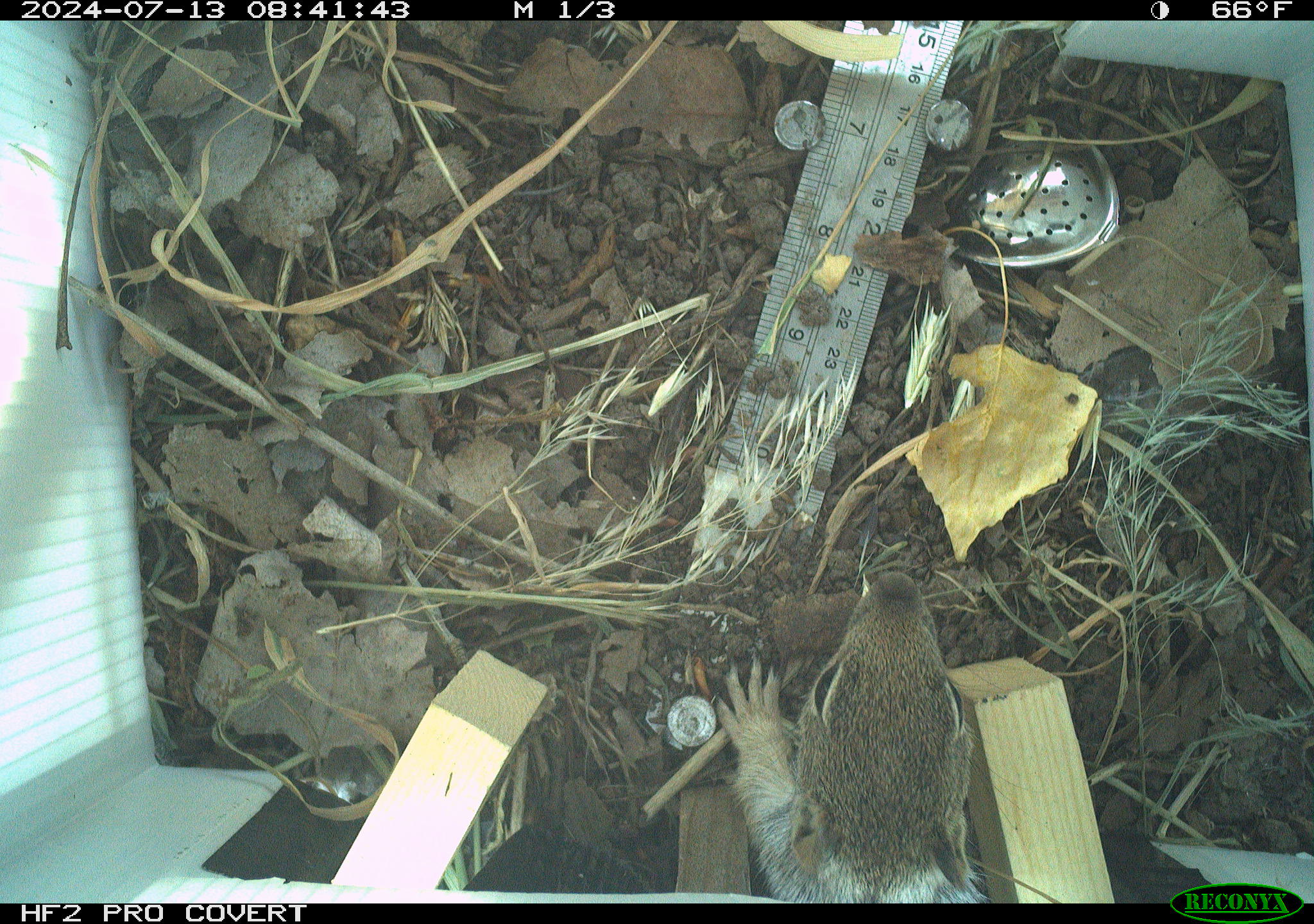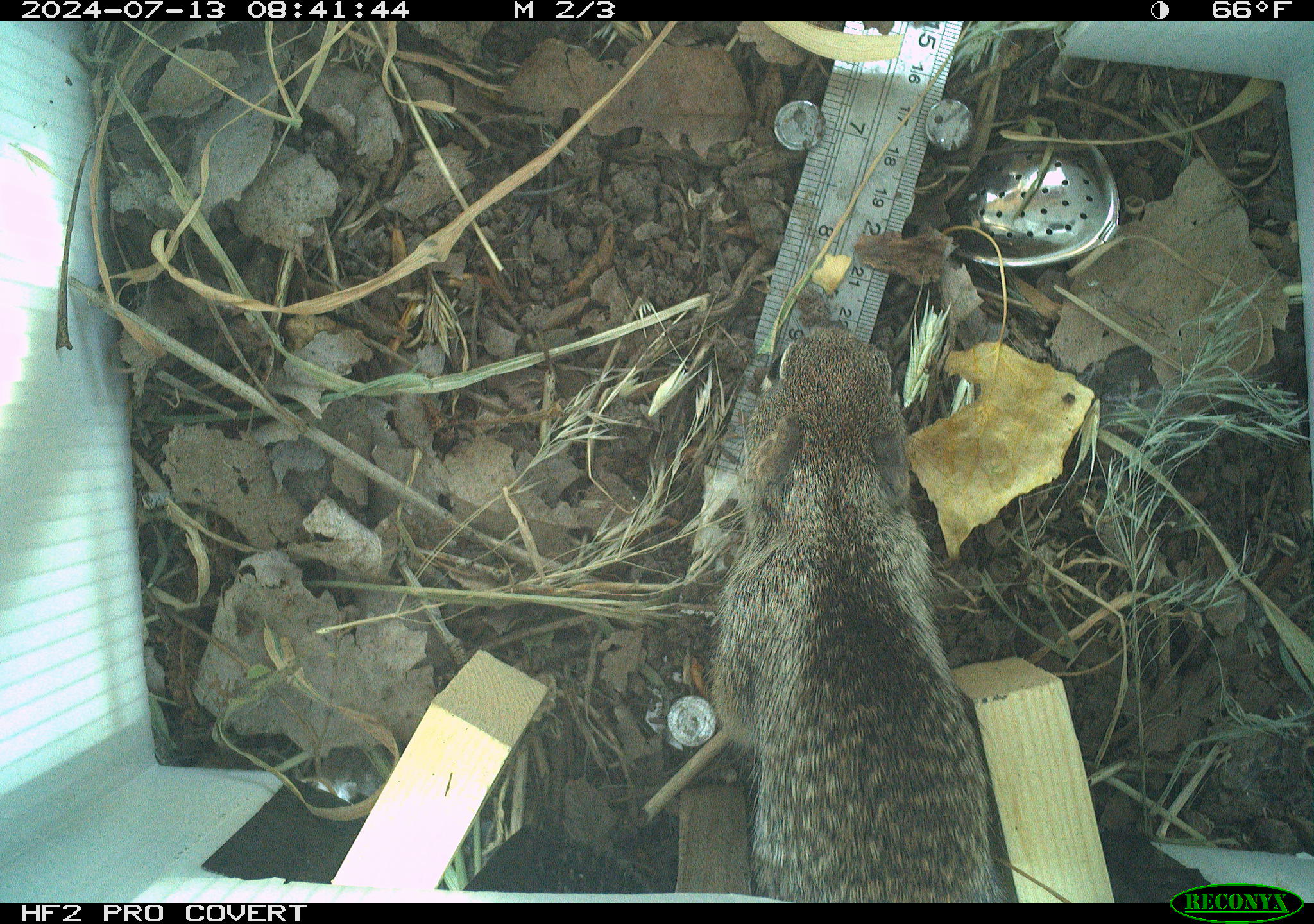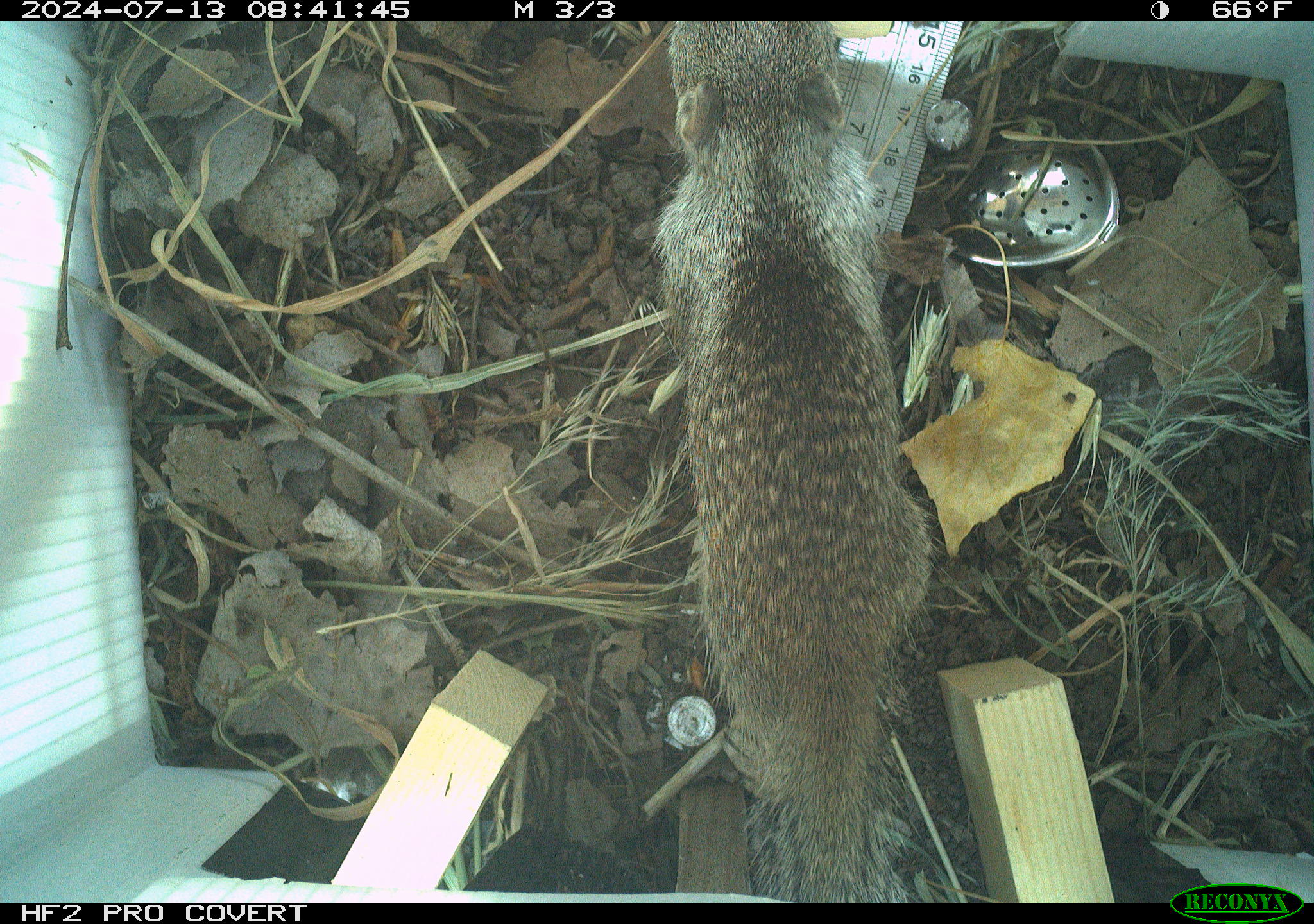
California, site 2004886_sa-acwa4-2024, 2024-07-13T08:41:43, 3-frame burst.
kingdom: Animalia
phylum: Chordata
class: Mammalia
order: Rodentia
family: Sciuridae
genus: Otospermophilus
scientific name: Otospermophilus beecheyi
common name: california ground squirrel